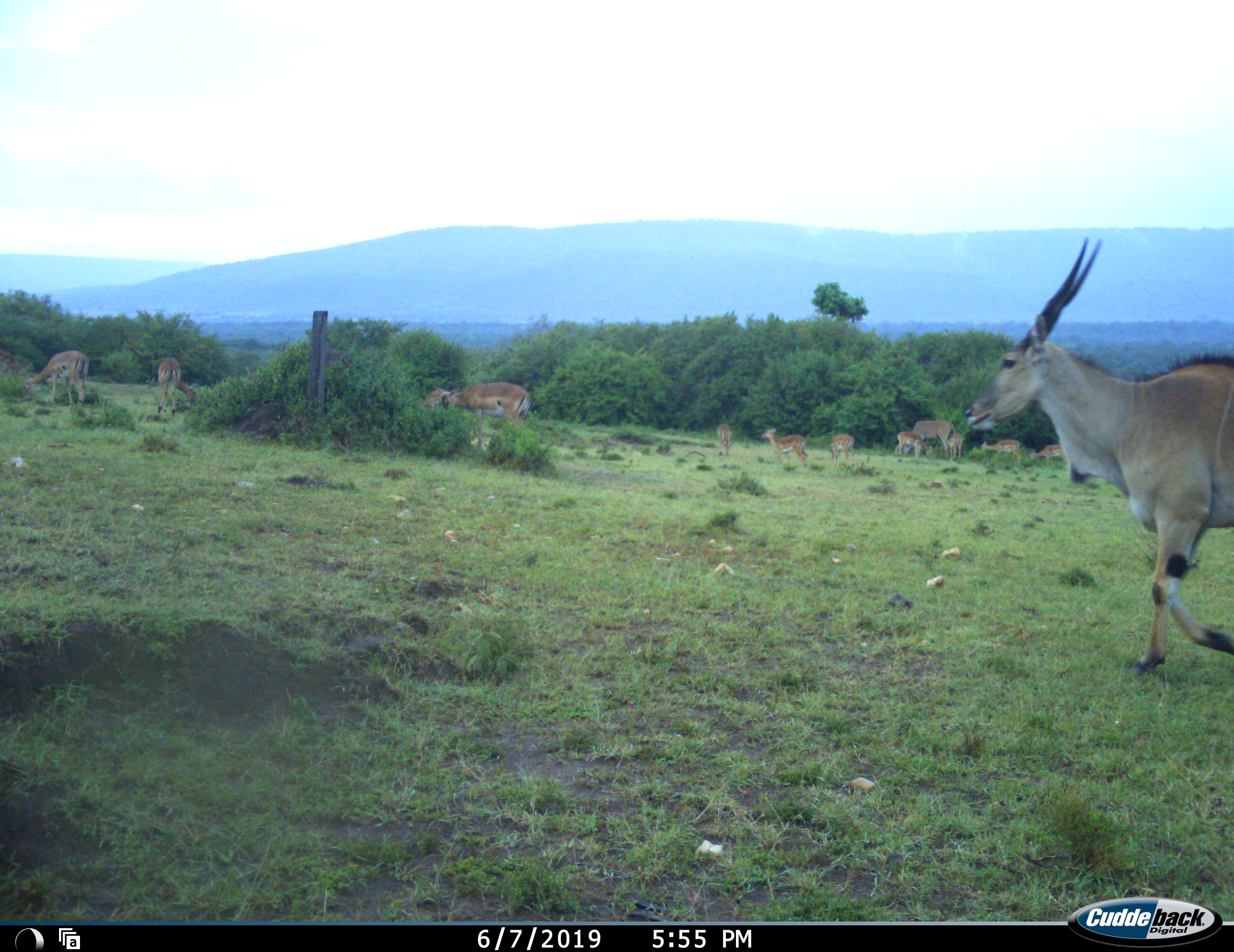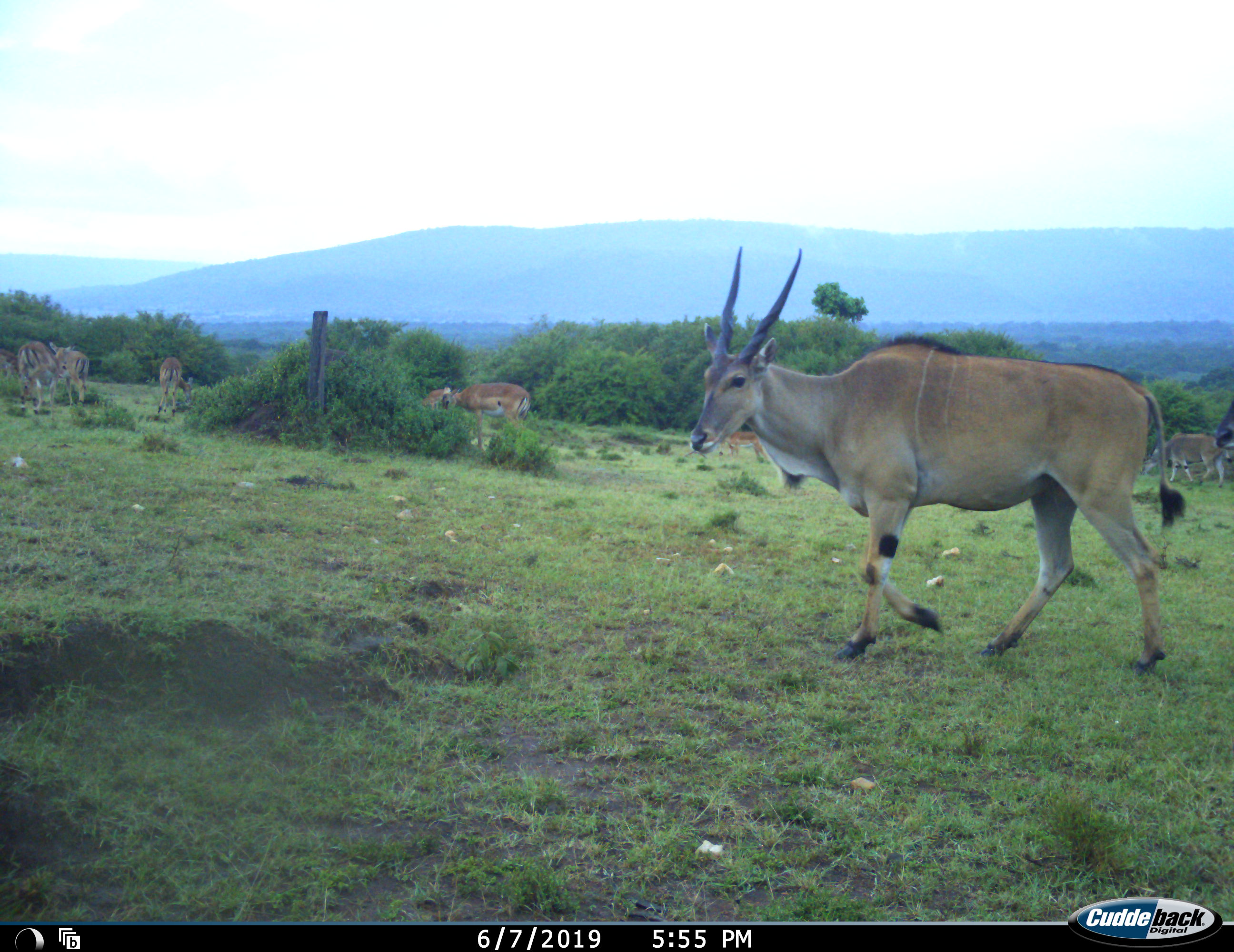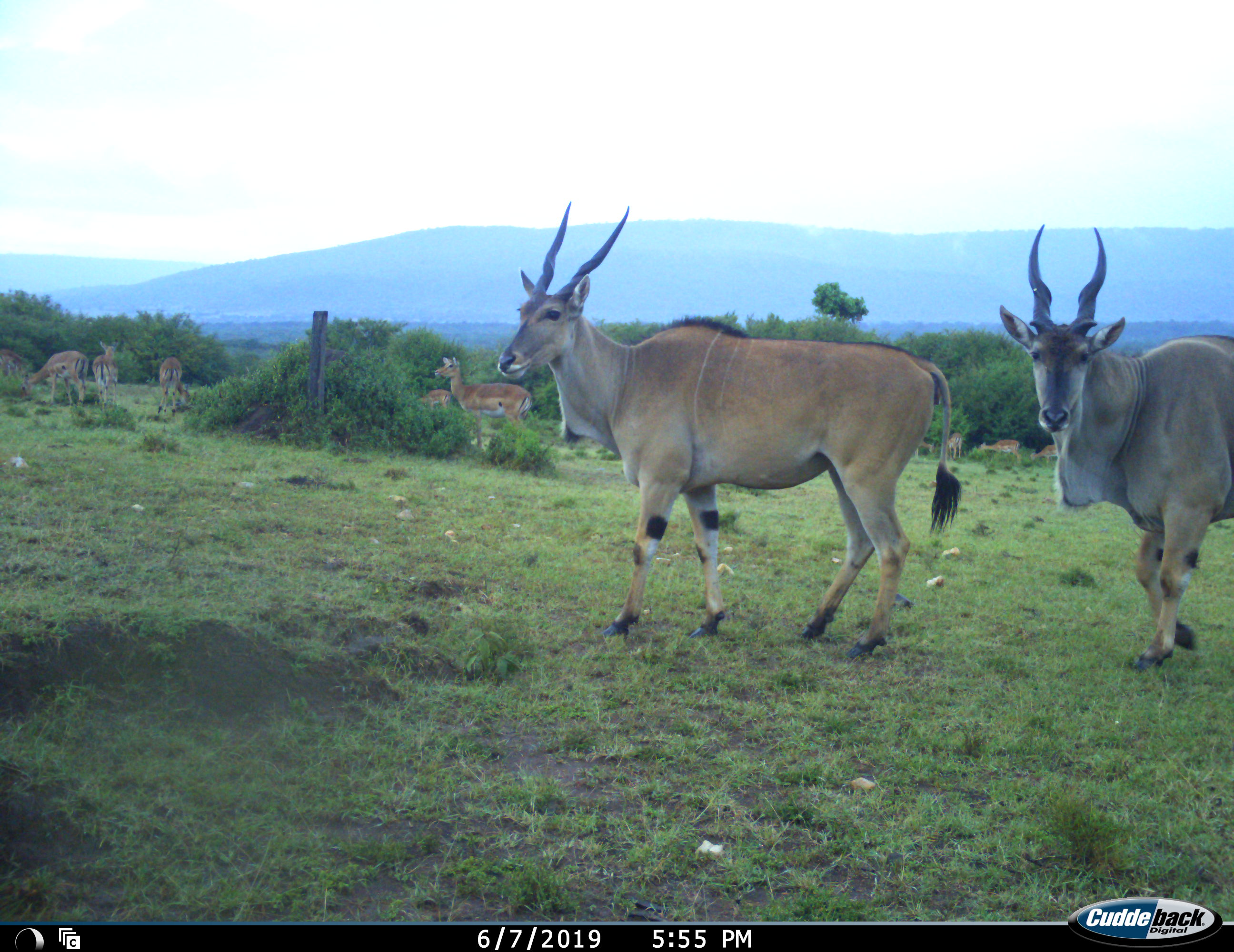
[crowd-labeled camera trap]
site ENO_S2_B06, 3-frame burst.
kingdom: Animalia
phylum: Chordata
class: Mammalia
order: Artiodactyla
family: Bovidae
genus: Tragelaphus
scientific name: Tragelaphus oryx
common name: eland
Eland (Tragelaphus oryx), count 3. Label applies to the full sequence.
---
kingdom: Animalia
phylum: Chordata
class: Mammalia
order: Artiodactyla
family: Bovidae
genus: Aepyceros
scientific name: Aepyceros melampus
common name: impala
Impala (Aepyceros melampus), count 11-50. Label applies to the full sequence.